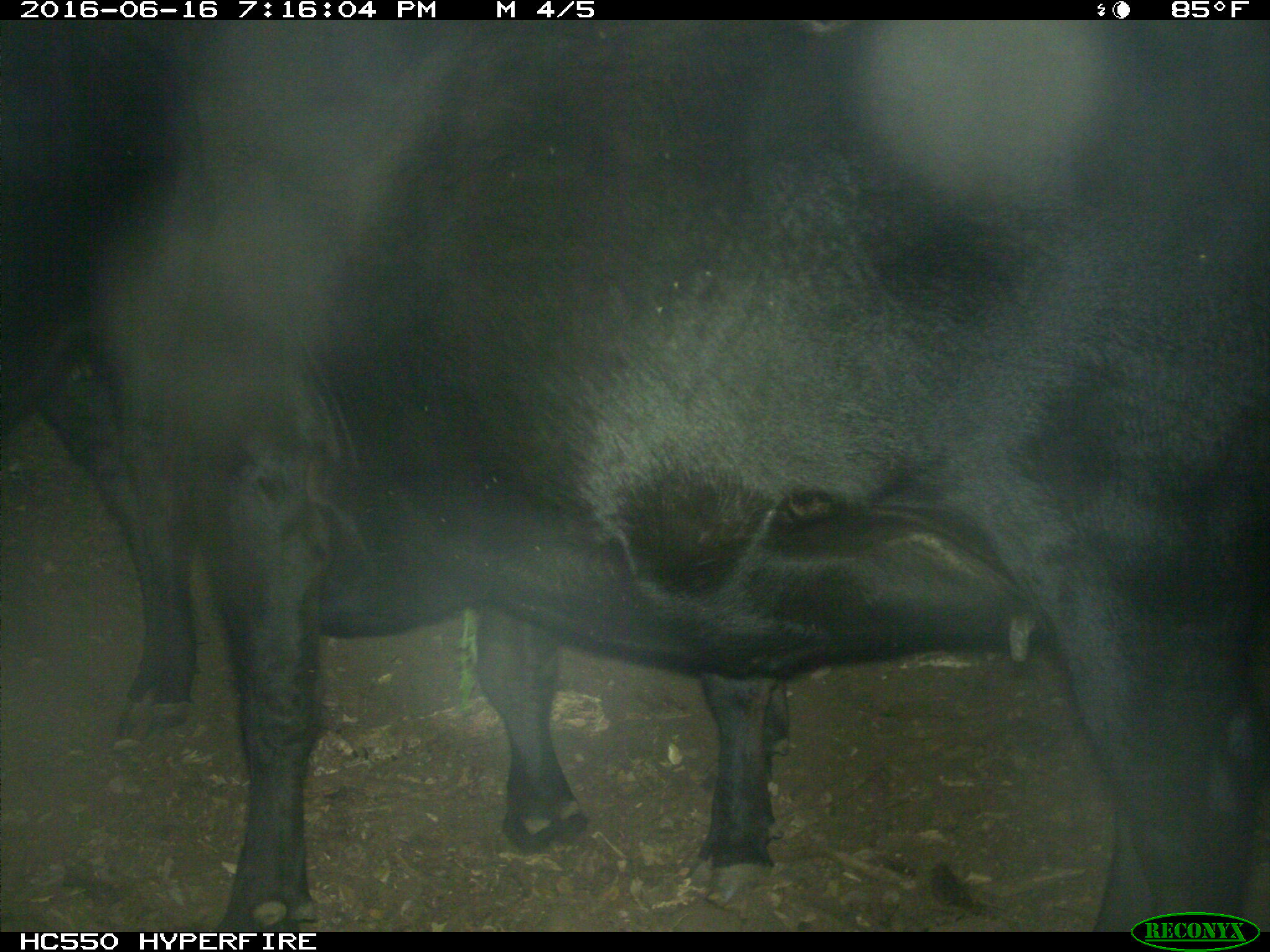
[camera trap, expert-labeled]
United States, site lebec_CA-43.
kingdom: Animalia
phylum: Chordata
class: Mammalia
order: Artiodactyla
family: Bovidae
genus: Bos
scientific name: Bos taurus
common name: domestic cow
Bos taurus (domestic cow).